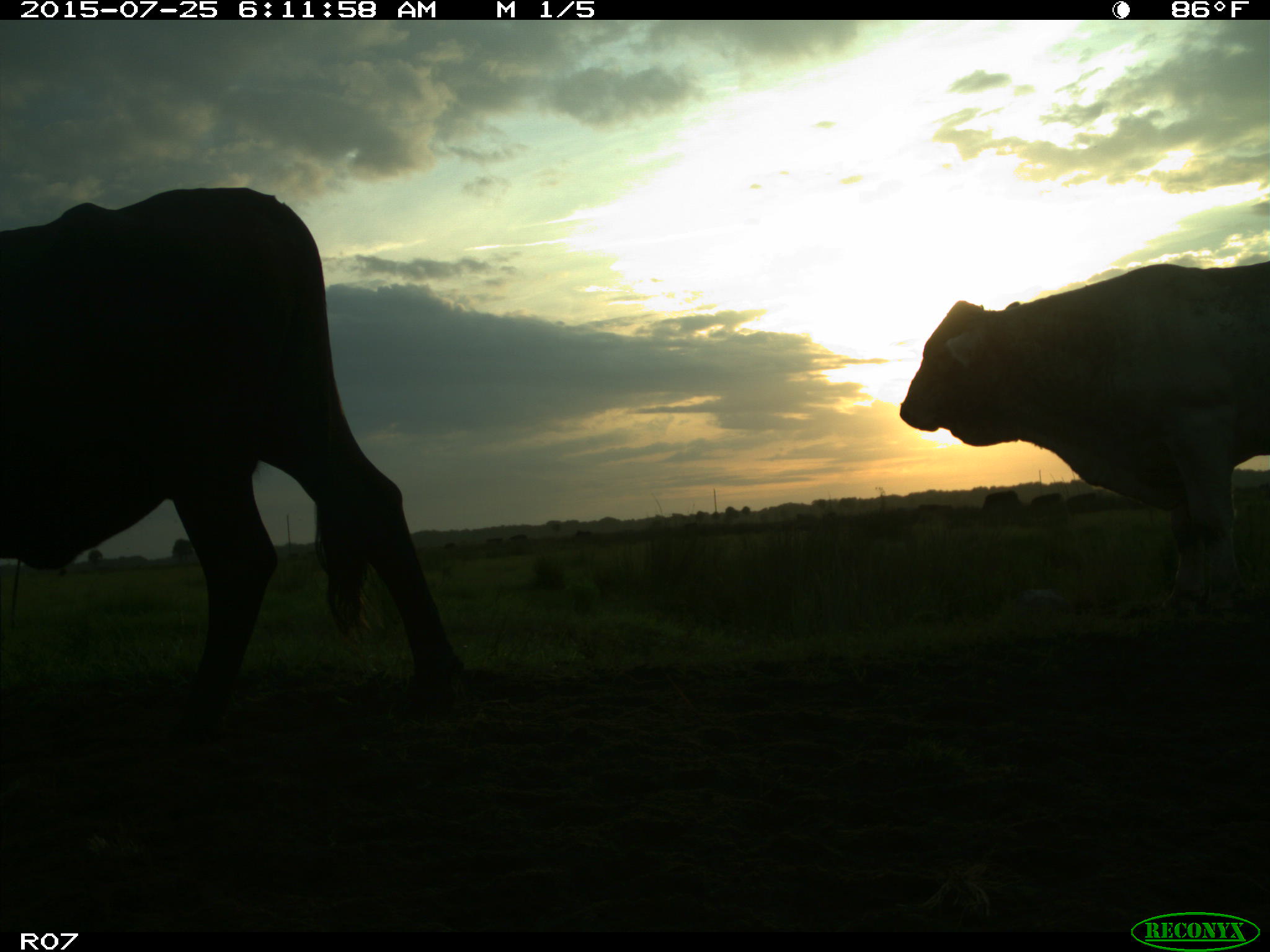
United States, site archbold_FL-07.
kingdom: Animalia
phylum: Chordata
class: Mammalia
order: Artiodactyla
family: Bovidae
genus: Bos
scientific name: Bos taurus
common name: domestic cow